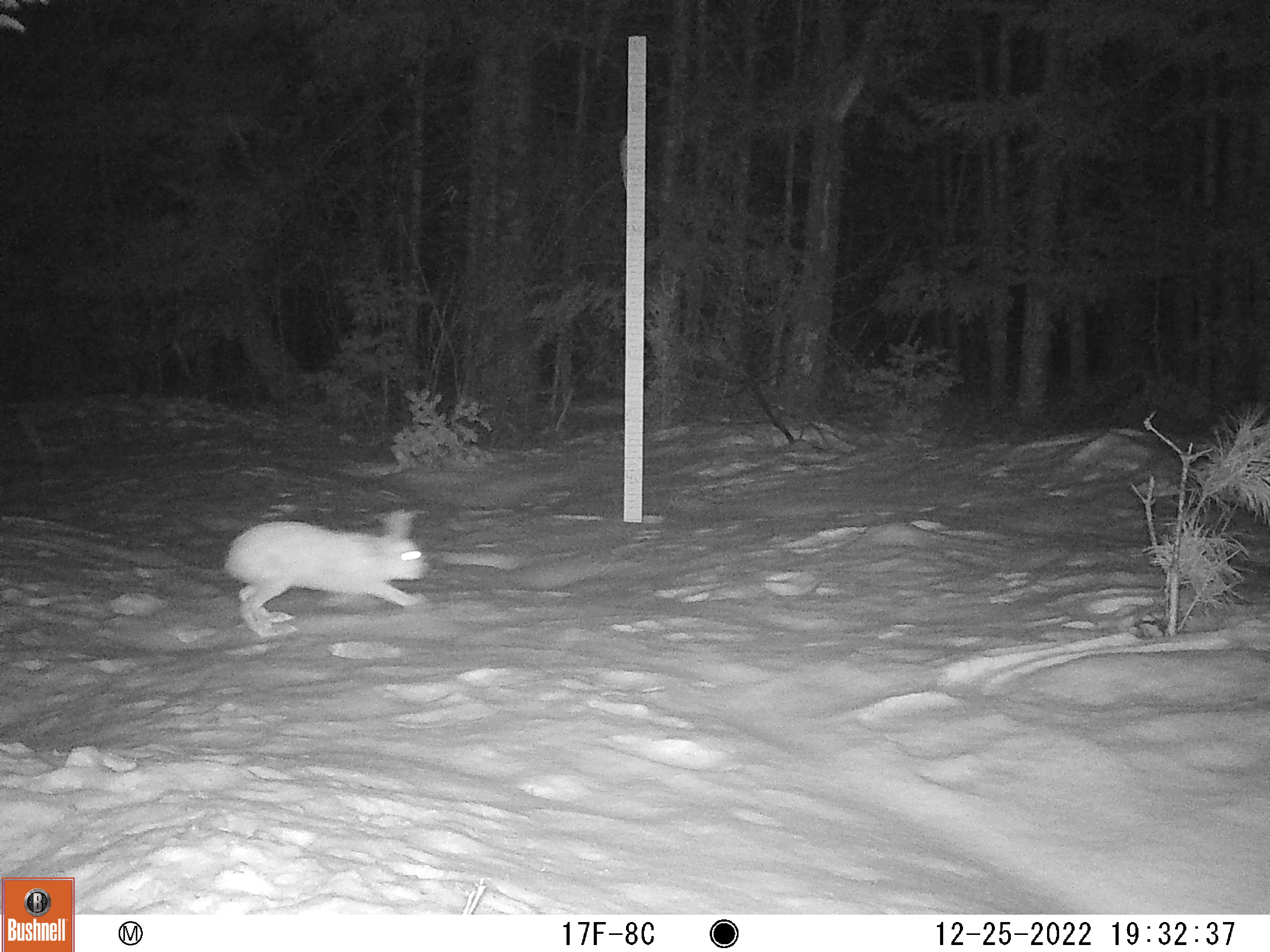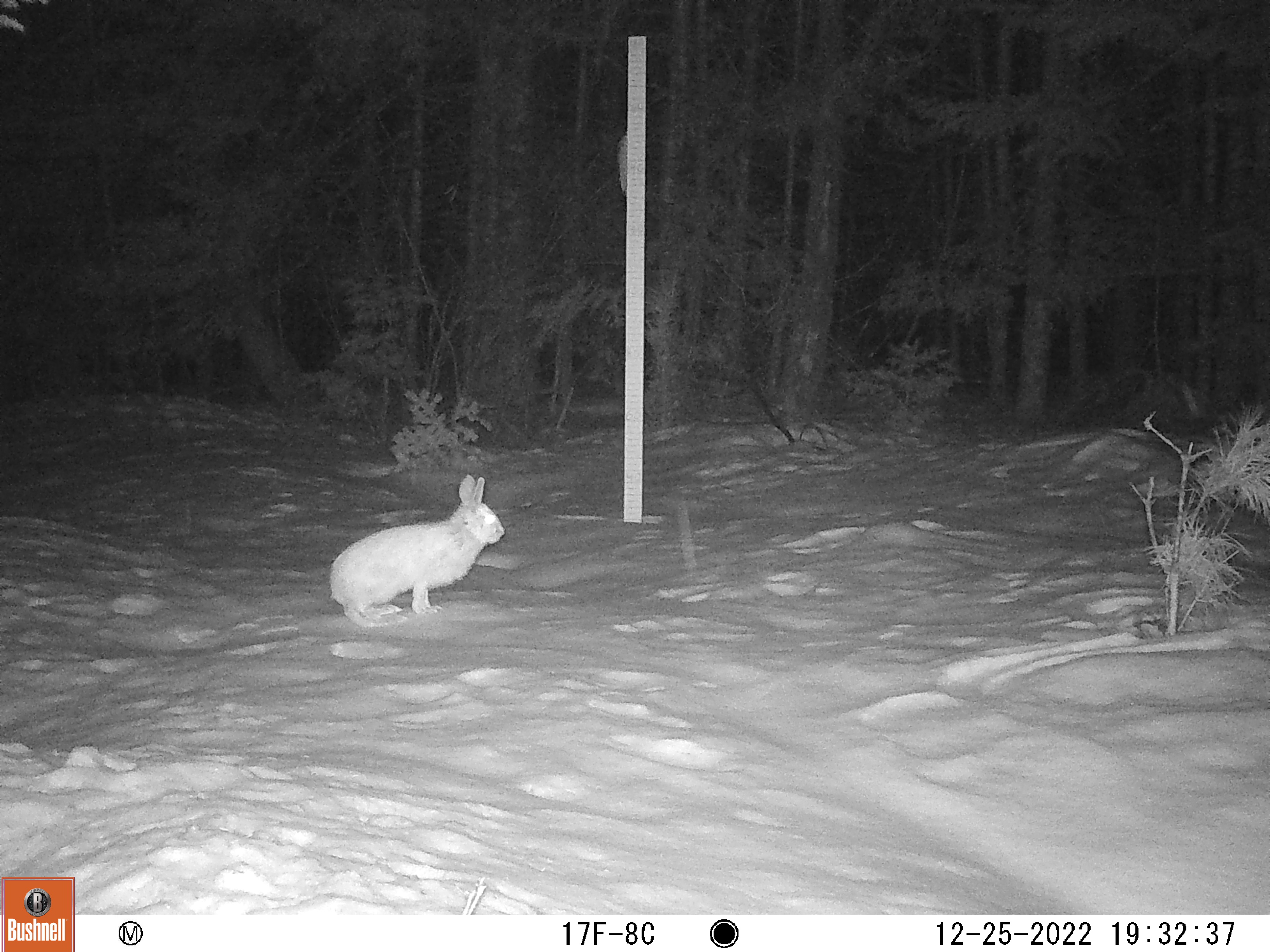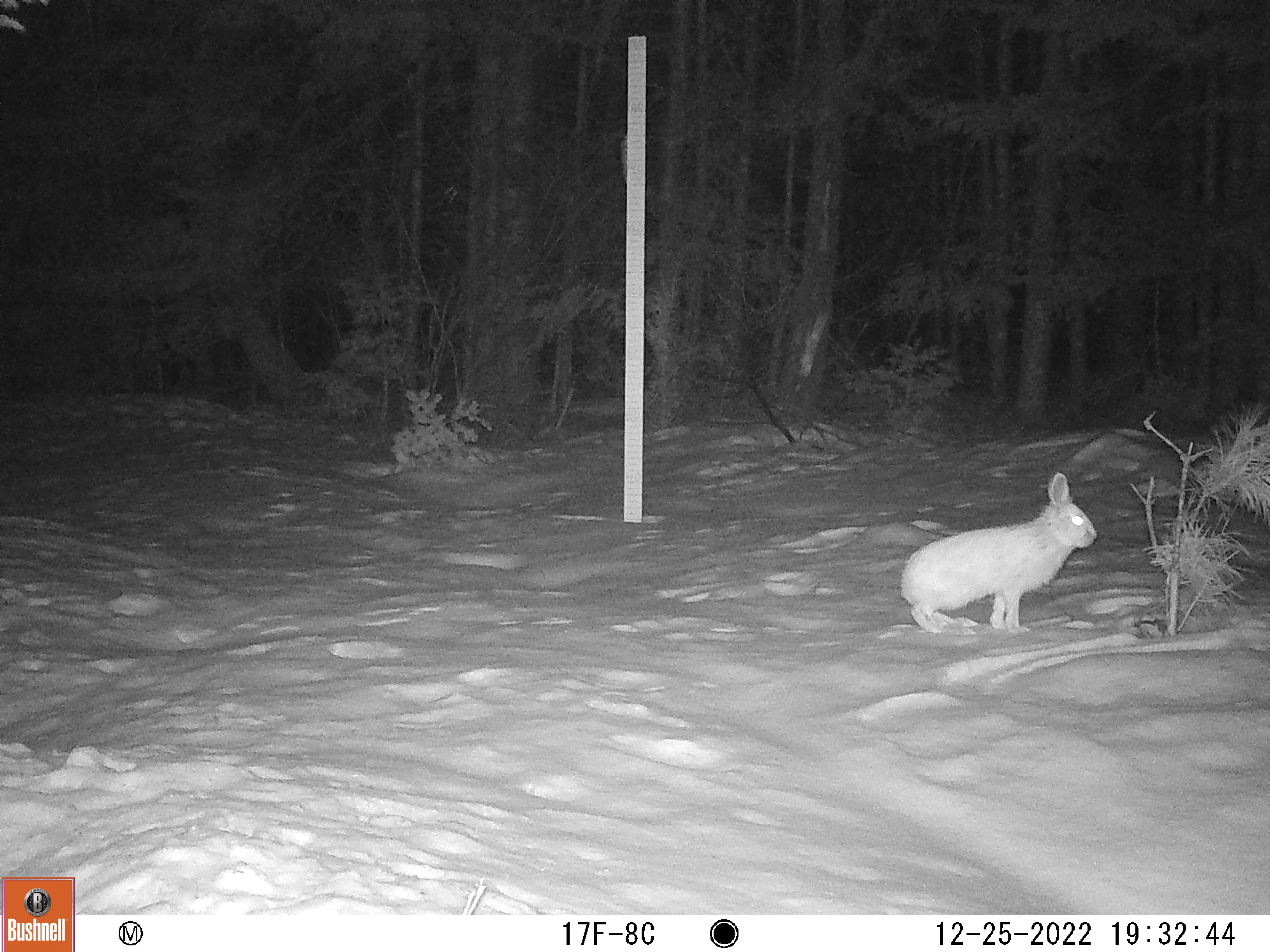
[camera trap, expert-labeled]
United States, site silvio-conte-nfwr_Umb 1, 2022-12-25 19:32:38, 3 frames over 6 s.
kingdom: Animalia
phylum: Chordata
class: Mammalia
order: Lagomorpha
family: Leporidae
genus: Lepus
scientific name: Lepus americanus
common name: snowshoe hare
Snowshoe hare (Lepus americanus).